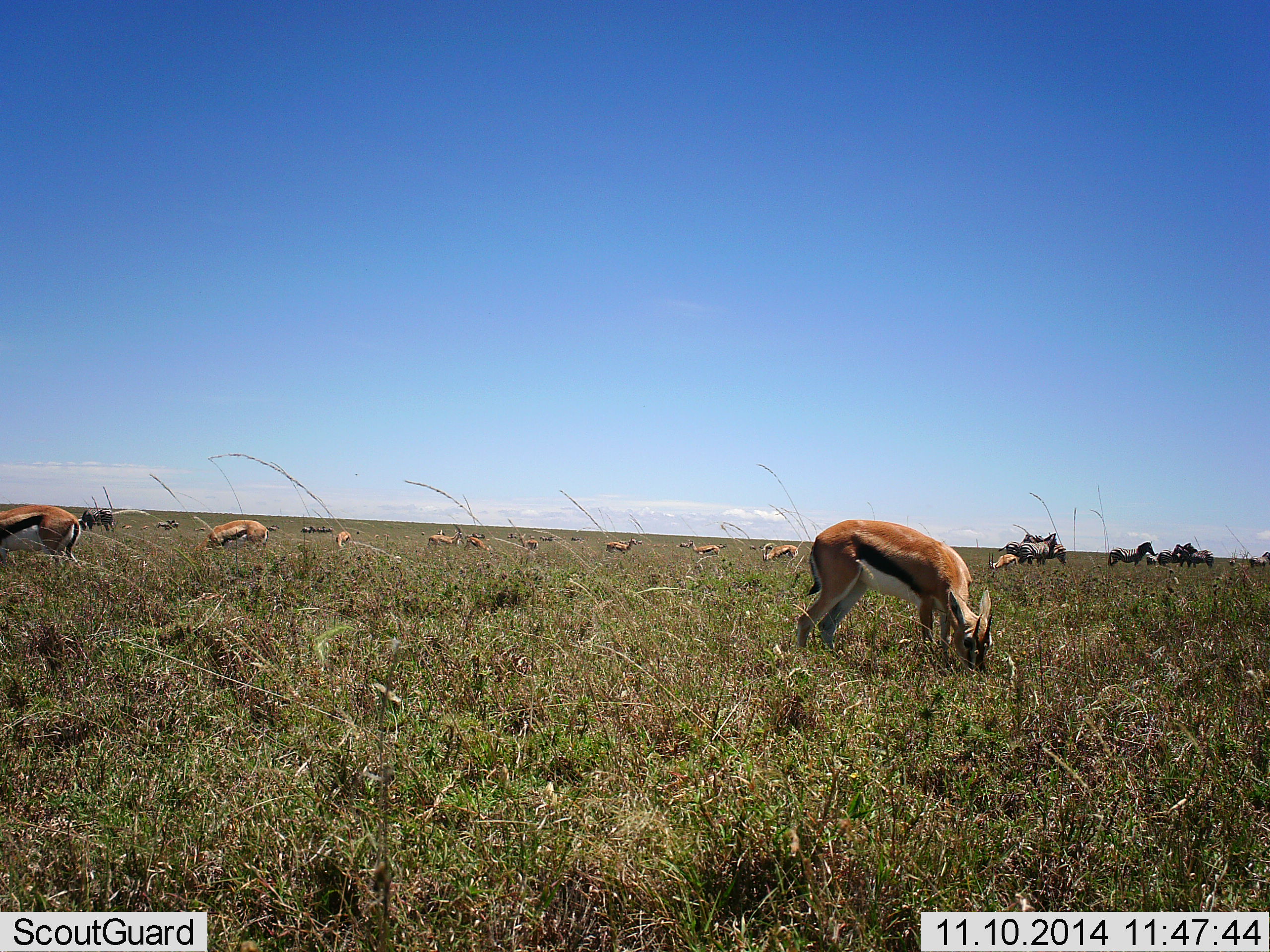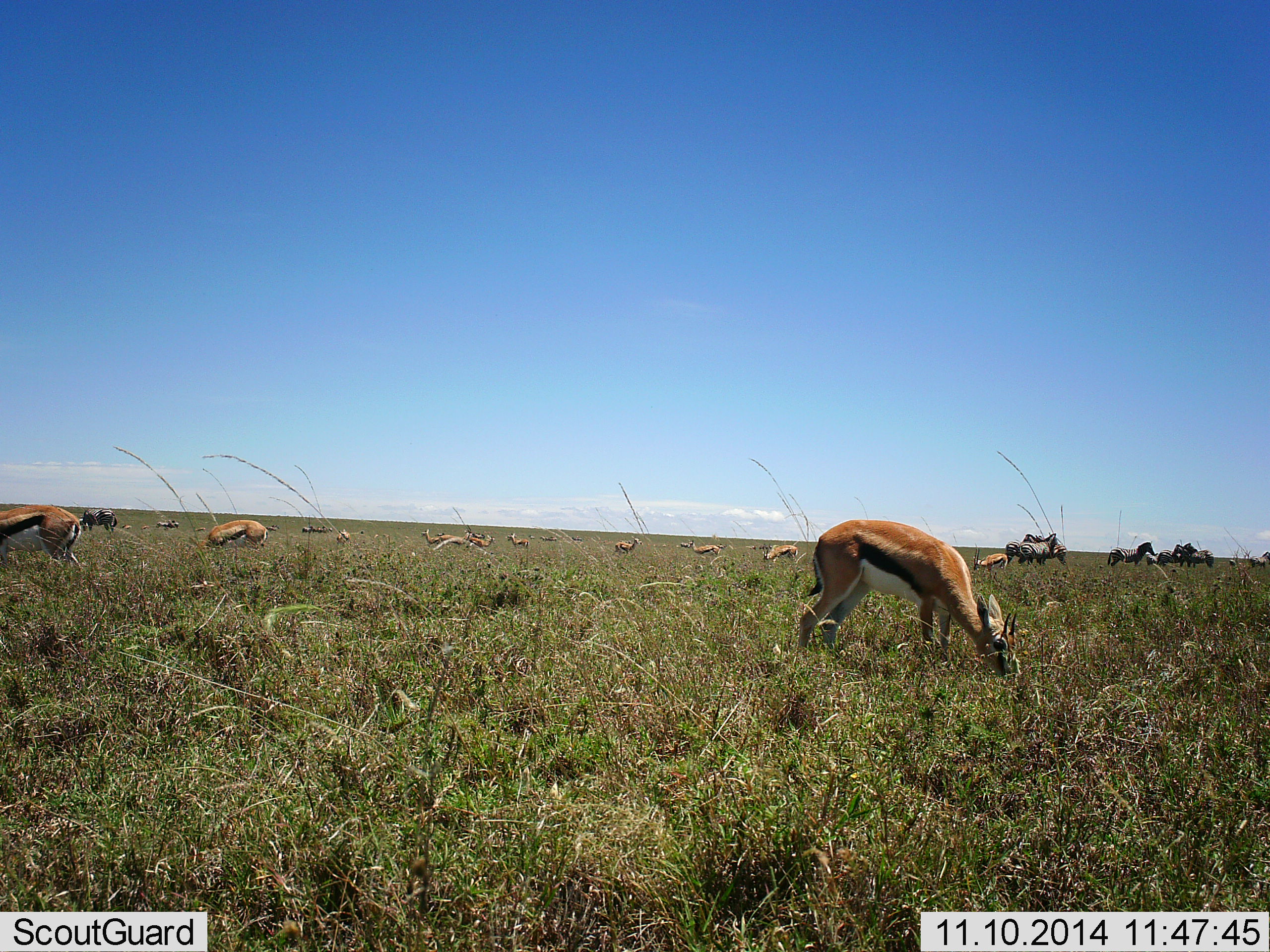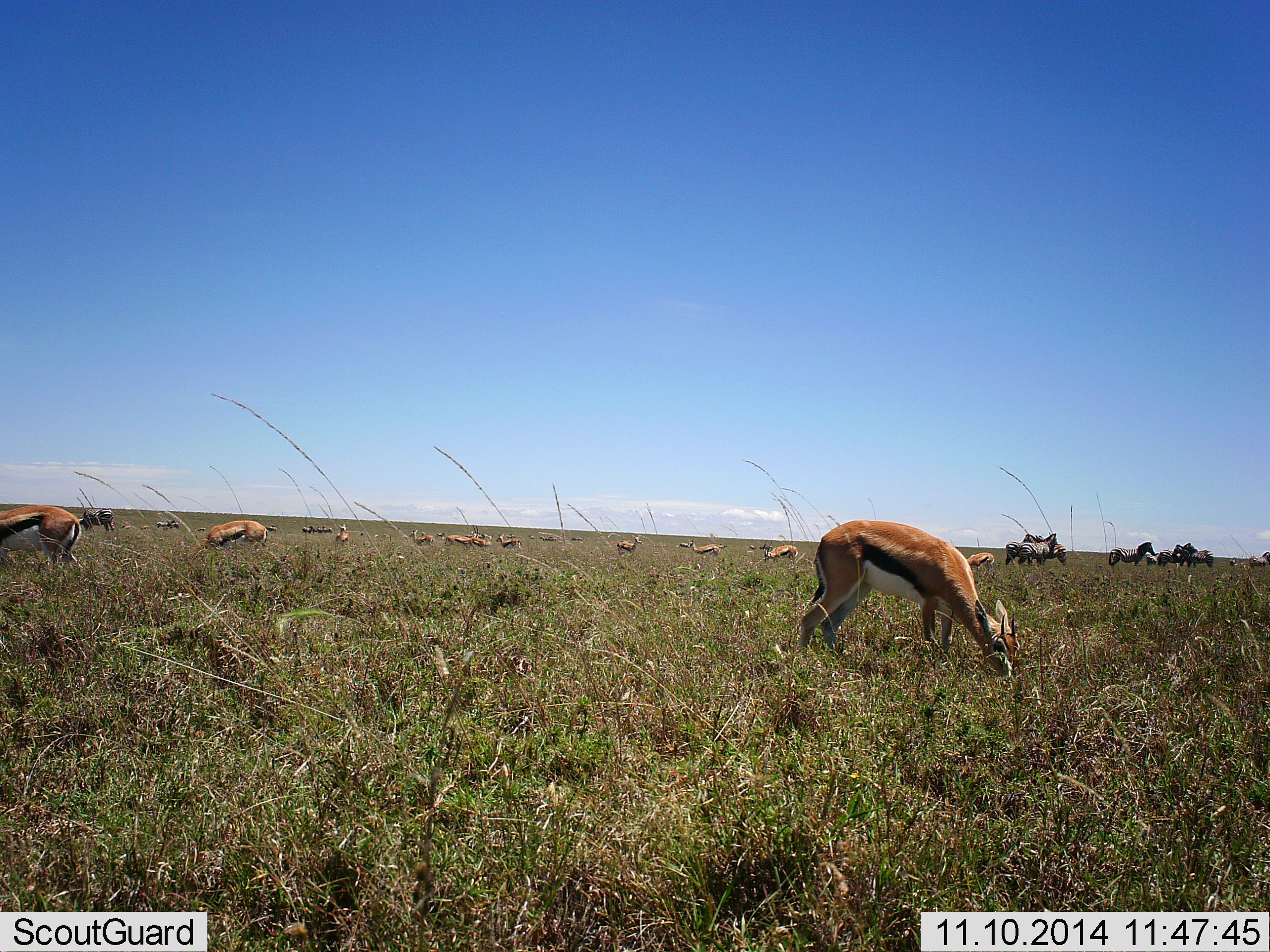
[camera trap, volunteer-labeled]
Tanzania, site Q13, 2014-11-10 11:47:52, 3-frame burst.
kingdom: Animalia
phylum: Chordata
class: Mammalia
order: Artiodactyla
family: Bovidae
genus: Eudorcas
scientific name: Eudorcas thomsonii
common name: thomson's gazelle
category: gazellethomsons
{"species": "gazellethomsons (thomson's gazelle) (Eudorcas thomsonii)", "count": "11-50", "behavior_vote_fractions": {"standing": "46%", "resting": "0%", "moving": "17%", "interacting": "0%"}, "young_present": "0%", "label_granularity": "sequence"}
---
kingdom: Animalia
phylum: Chordata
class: Mammalia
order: Perissodactyla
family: Equidae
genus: Equus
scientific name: Equus quagga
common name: plains zebra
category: zebra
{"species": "zebra (plains zebra) (Equus quagga)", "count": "6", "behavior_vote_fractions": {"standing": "93%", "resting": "0%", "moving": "0%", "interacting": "7%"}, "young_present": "0%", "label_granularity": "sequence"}